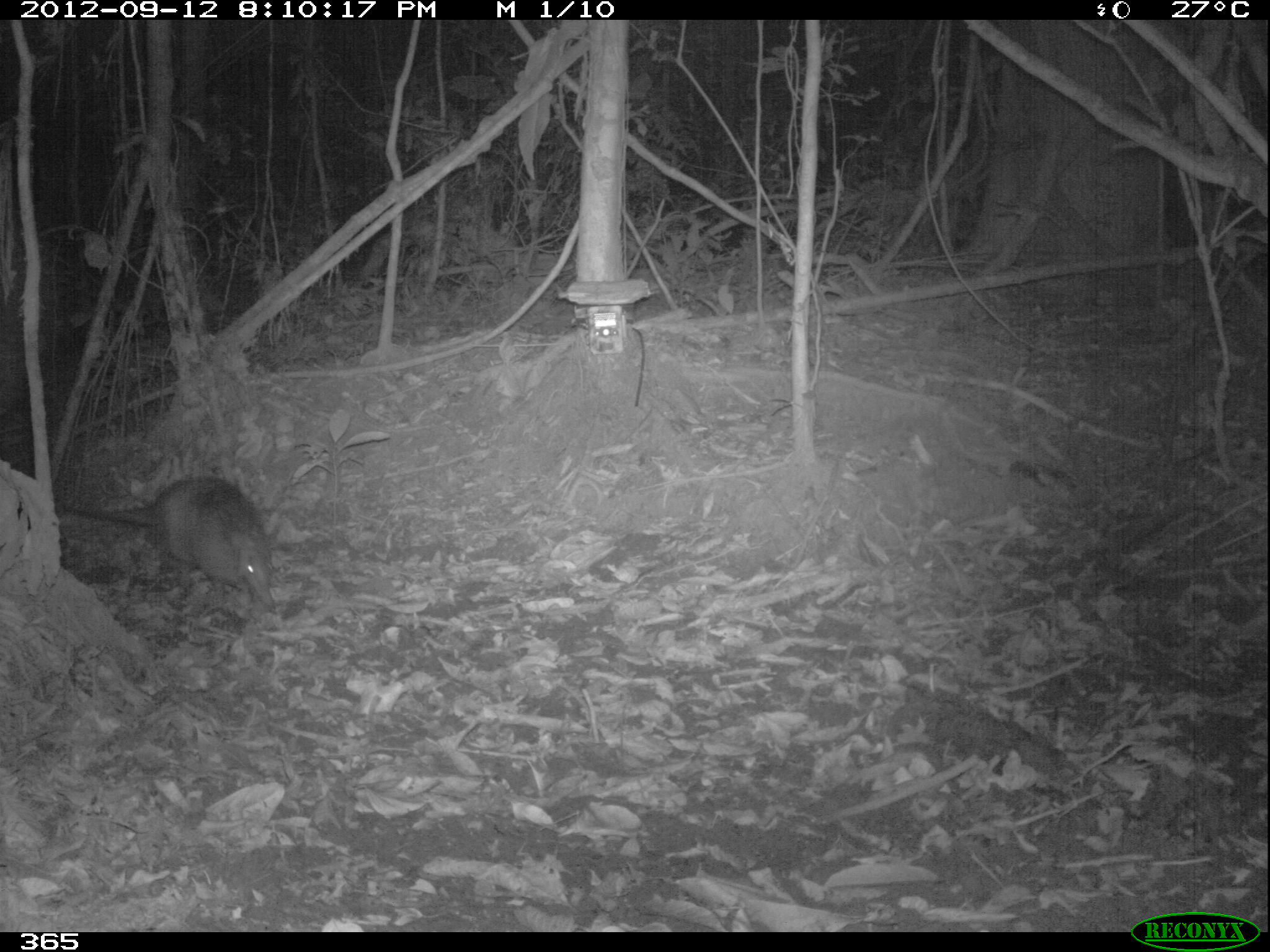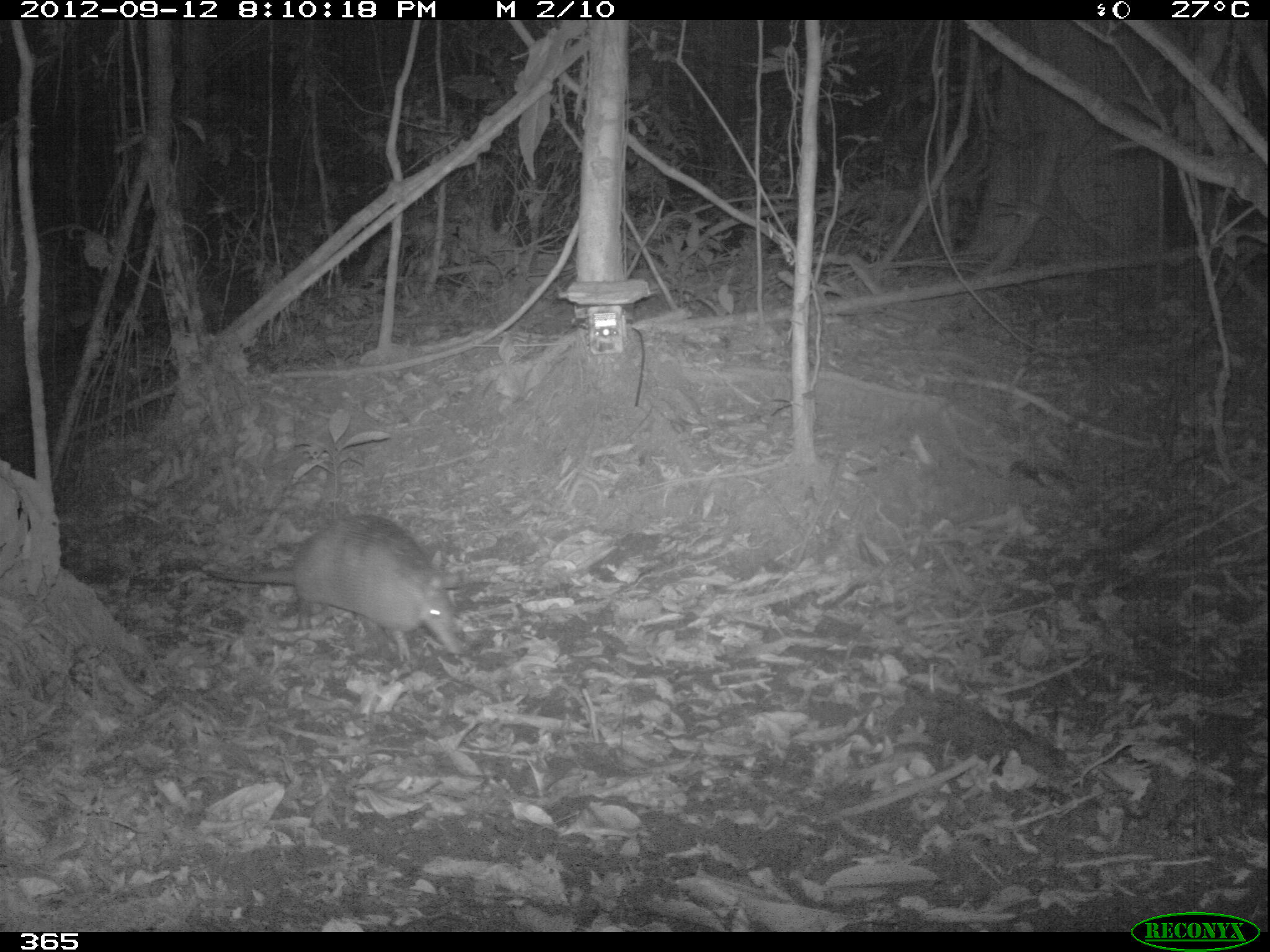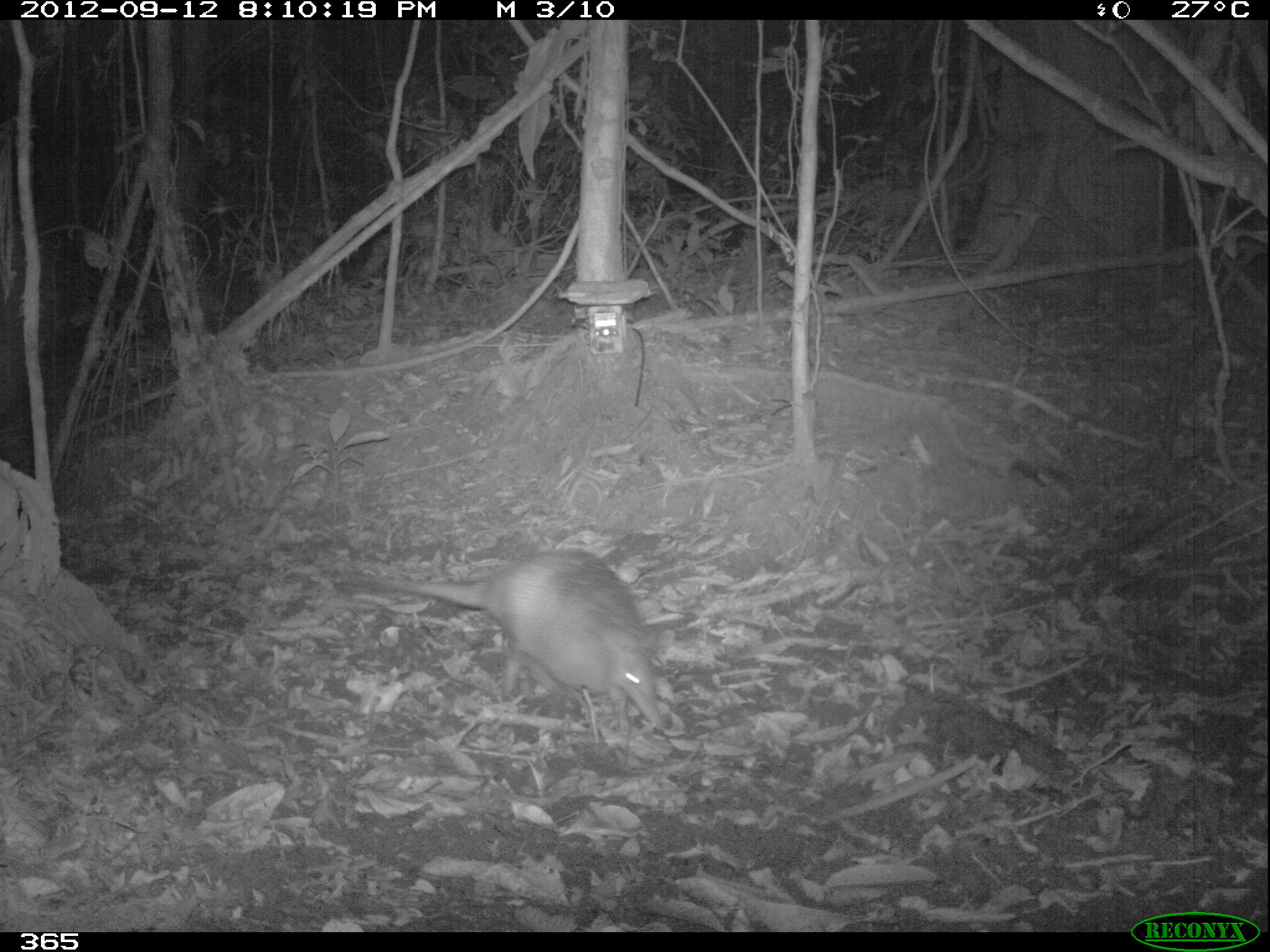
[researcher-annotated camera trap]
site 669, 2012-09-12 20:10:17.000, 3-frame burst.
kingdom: Animalia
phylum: Chordata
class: Mammalia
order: Cingulata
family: Dasypodidae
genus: Dasypus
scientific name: Dasypus novemcinctus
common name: nine-banded armadillo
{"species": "Dasypus novemcinctus (nine-banded armadillo)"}